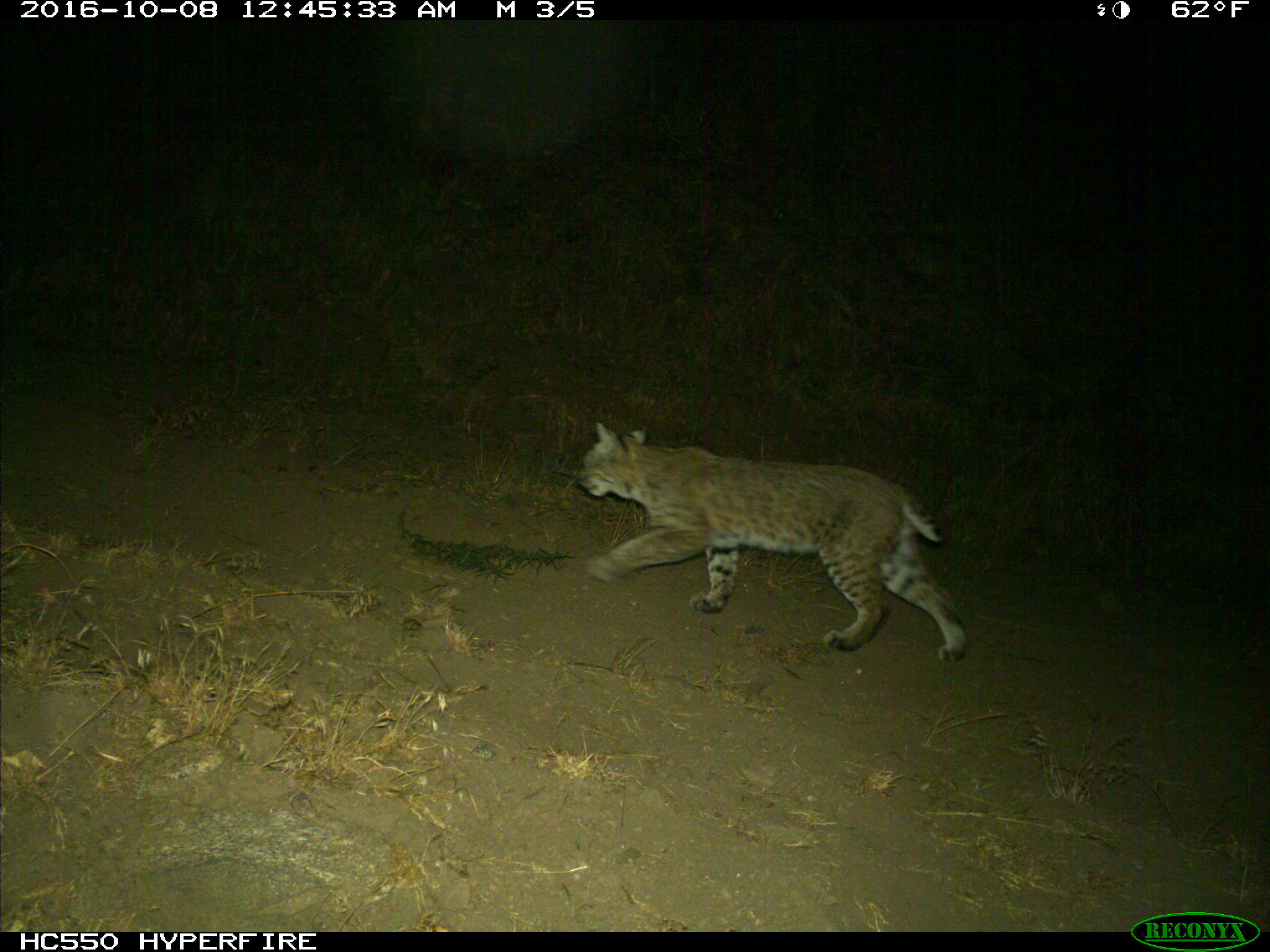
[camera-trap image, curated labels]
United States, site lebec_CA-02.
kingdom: Animalia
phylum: Chordata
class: Mammalia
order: Carnivora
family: Felidae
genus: Lynx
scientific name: Lynx rufus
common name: bobcat